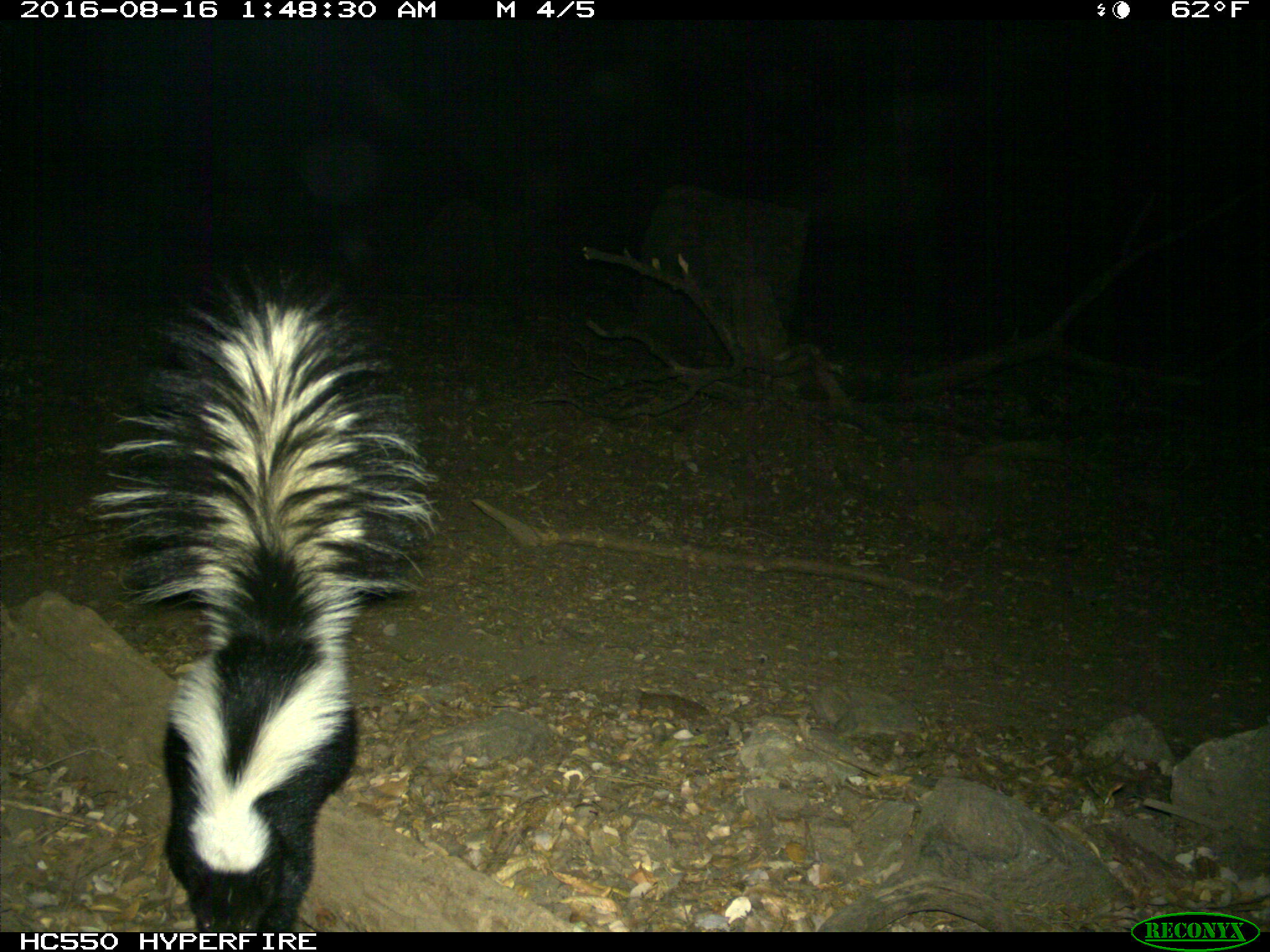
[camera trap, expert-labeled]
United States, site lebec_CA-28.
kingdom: Animalia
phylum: Chordata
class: Mammalia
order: Carnivora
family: Mephitidae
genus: Mephitis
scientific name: Mephitis mephitis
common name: striped skunk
Mephitis mephitis (striped skunk).